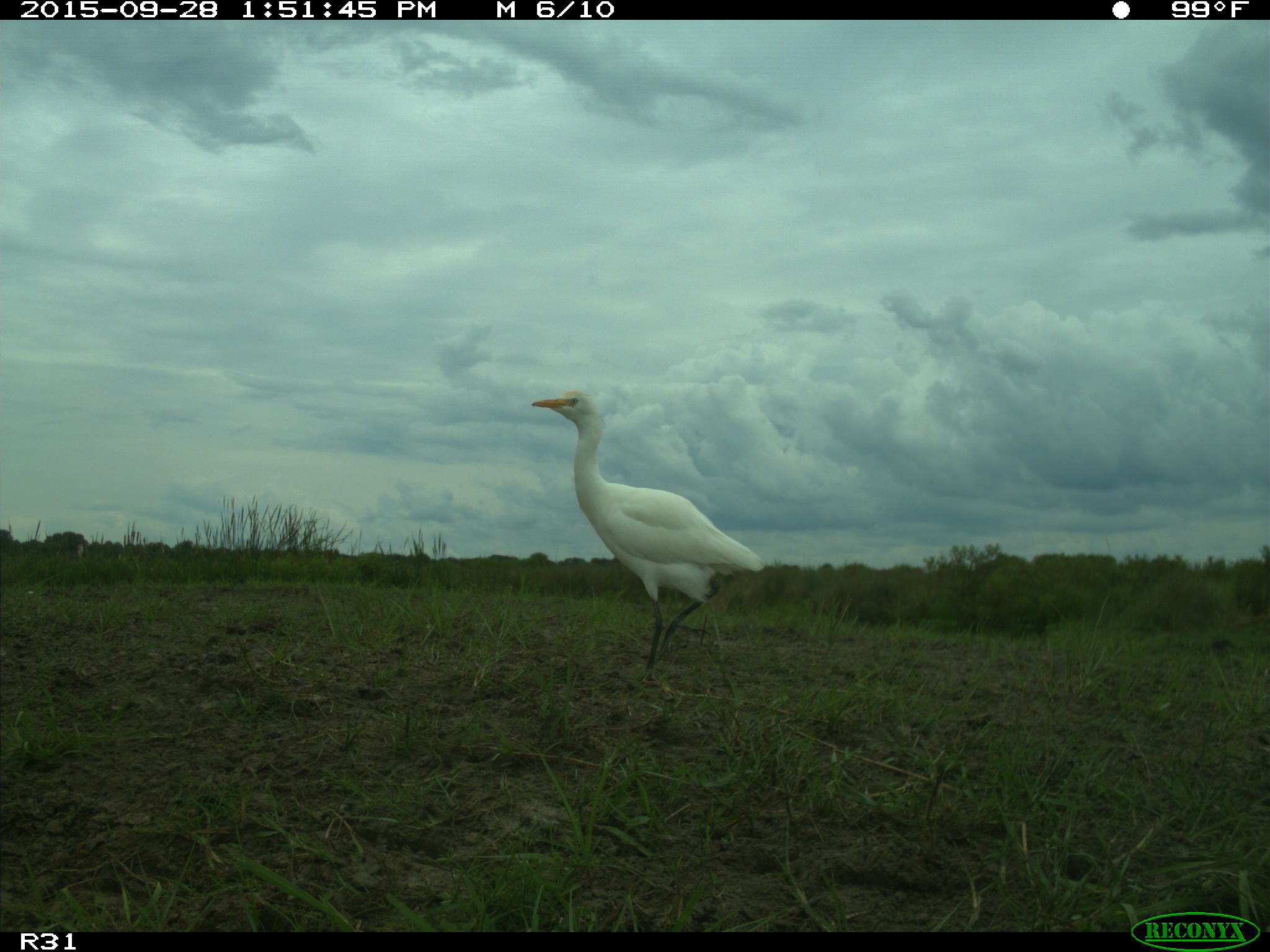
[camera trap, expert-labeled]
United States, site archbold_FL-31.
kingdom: Animalia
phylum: Chordata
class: Aves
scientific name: Aves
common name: birds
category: unidentified bird